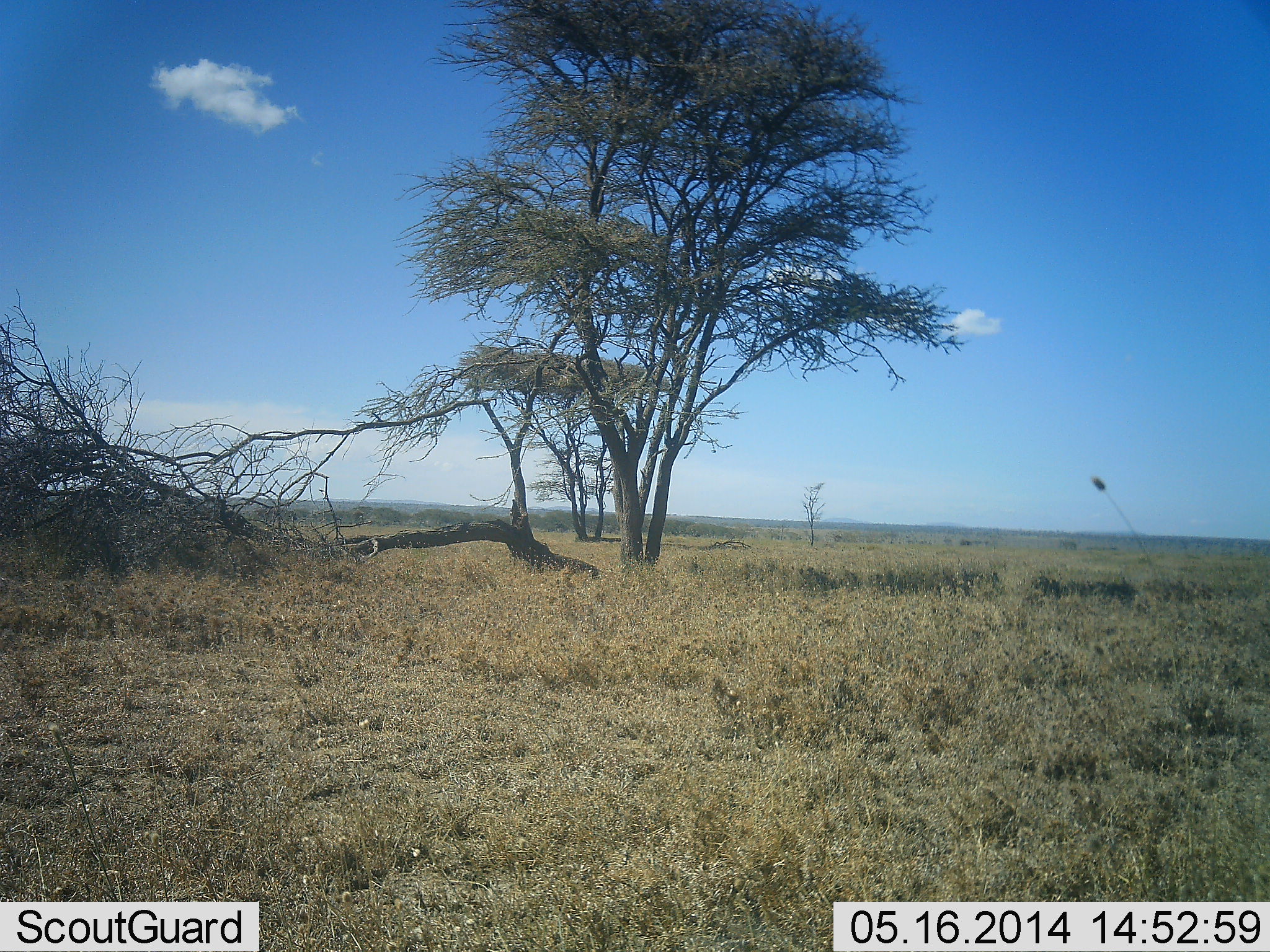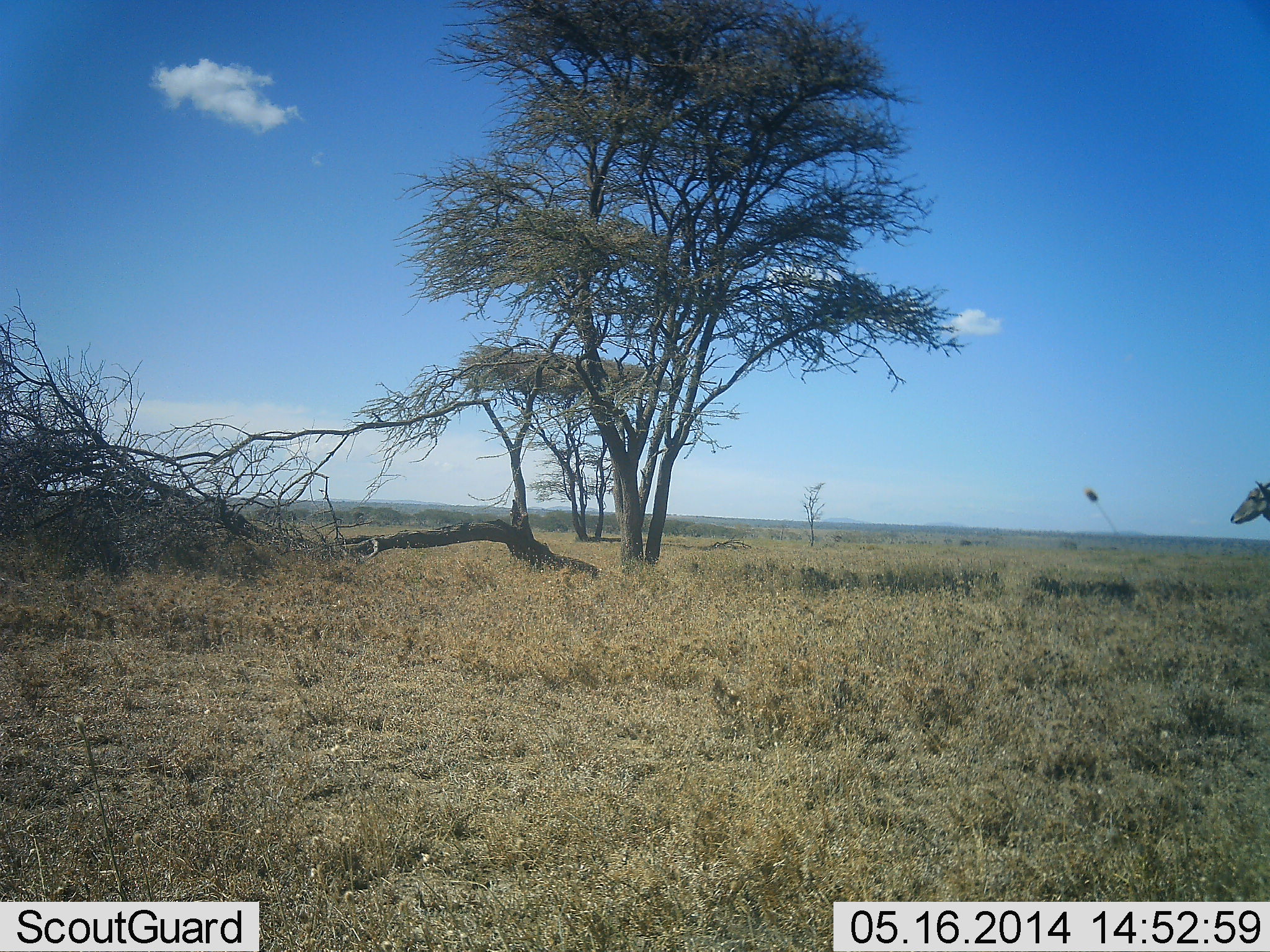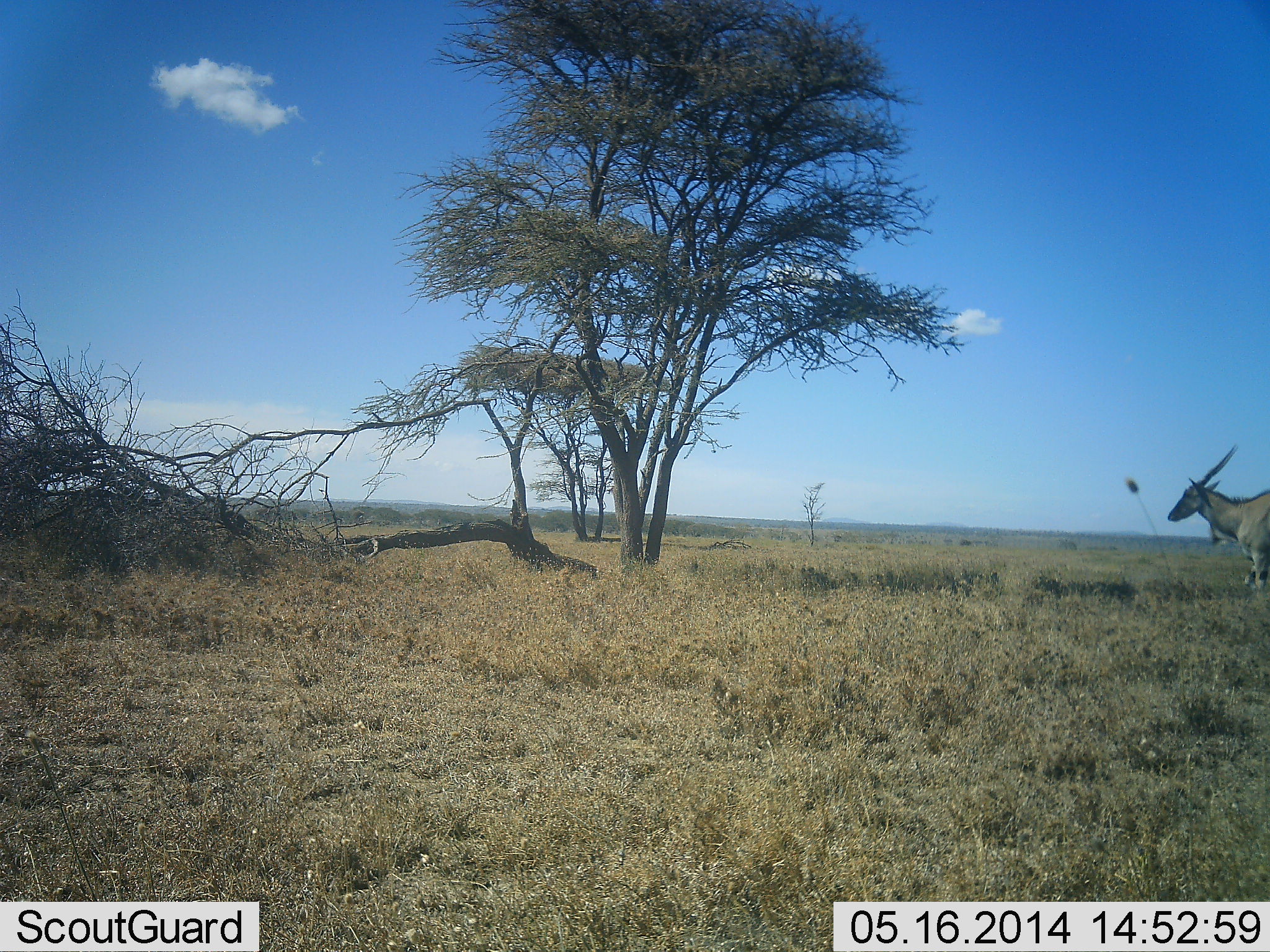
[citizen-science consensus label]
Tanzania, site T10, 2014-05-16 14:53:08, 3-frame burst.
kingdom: Animalia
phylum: Chordata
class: Mammalia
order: Artiodactyla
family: Bovidae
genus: Tragelaphus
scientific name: Tragelaphus oryx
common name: eland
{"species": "eland (Tragelaphus oryx)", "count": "1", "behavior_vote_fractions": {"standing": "10%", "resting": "0%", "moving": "90%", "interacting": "0%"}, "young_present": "0%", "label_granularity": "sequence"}